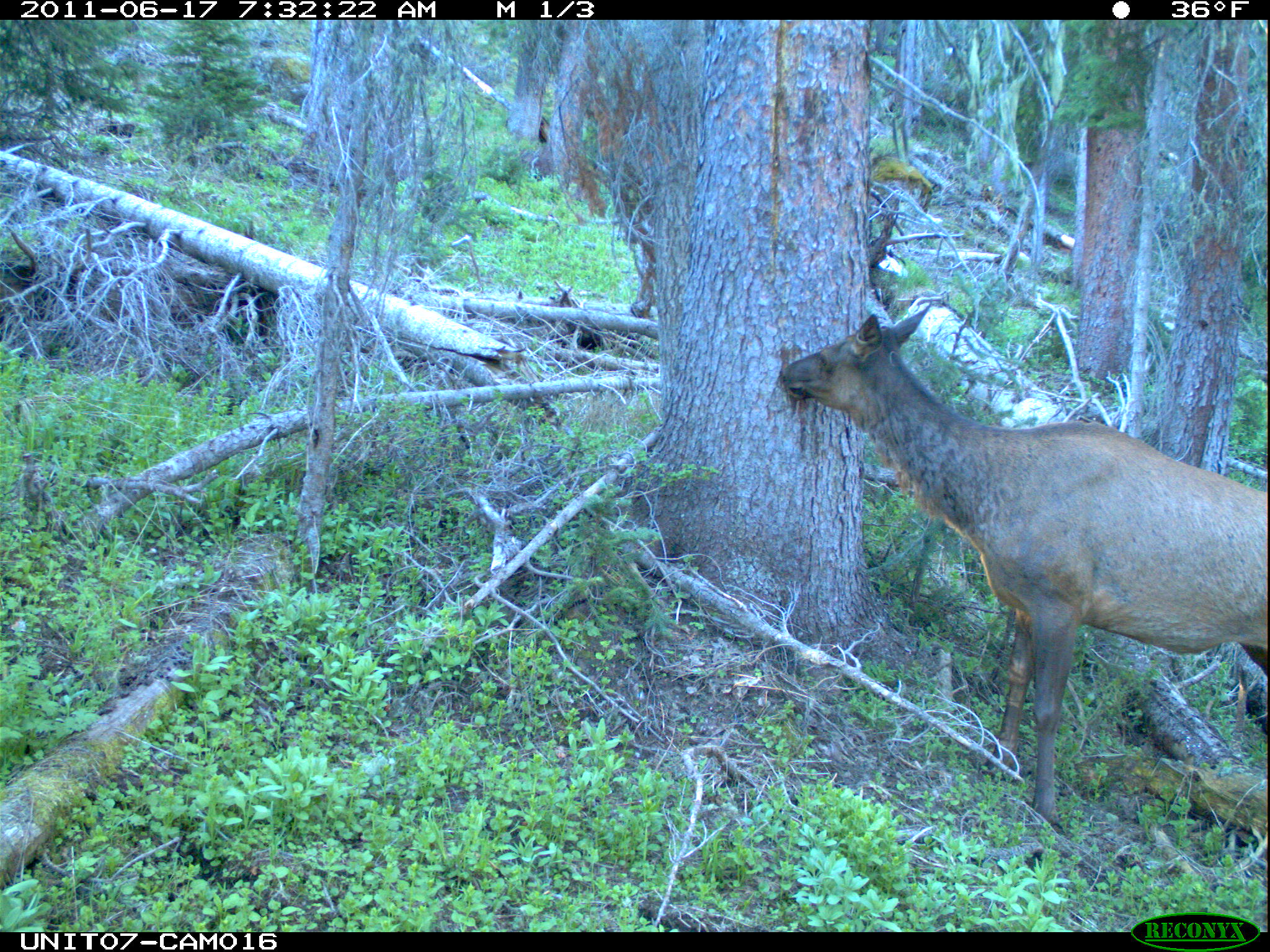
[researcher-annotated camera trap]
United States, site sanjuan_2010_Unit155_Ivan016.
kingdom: Animalia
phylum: Chordata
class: Mammalia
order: Artiodactyla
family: Cervidae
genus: Cervus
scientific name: Cervus elaphus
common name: red deer